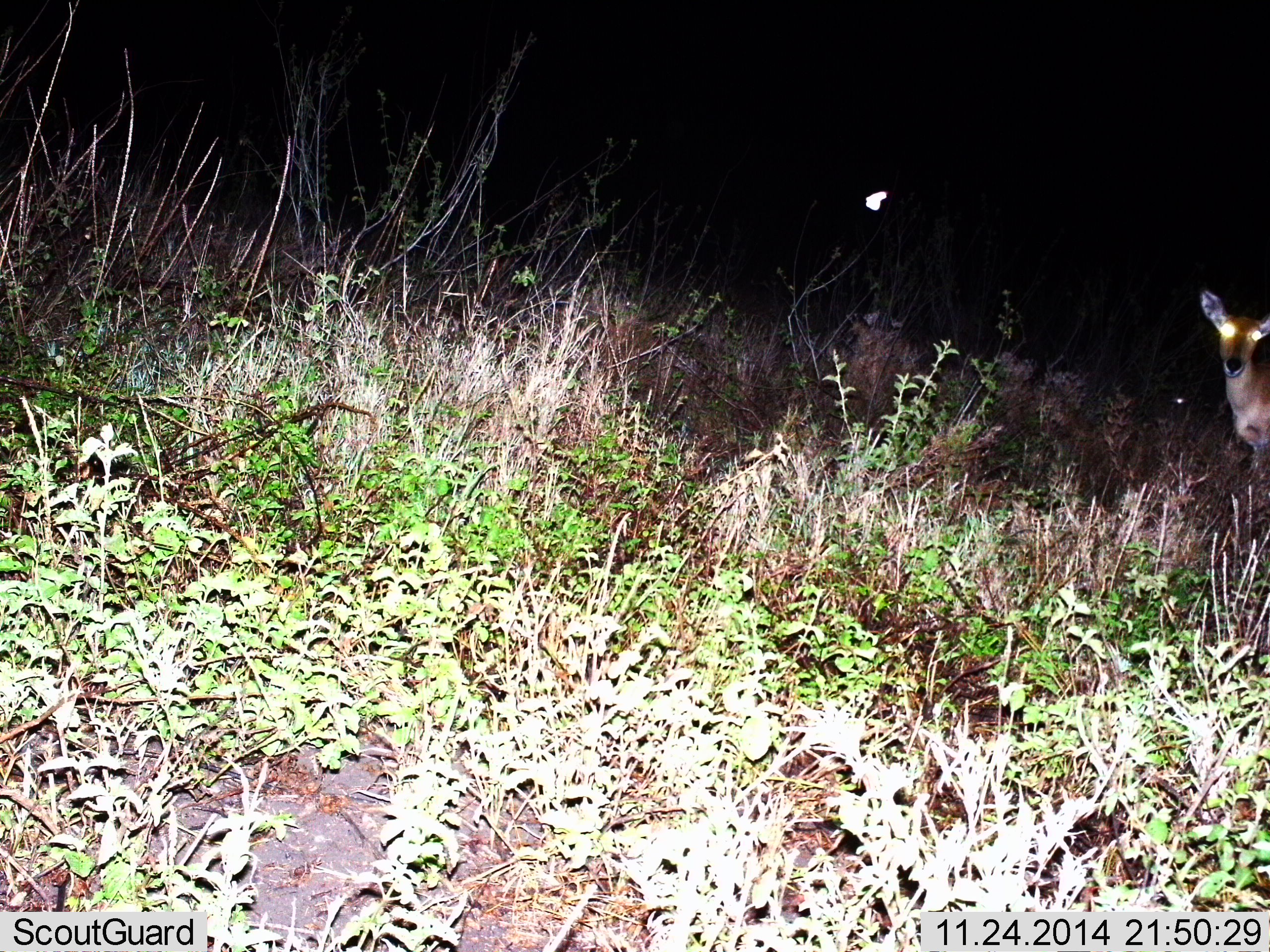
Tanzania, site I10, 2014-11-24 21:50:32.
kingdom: Animalia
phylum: Chordata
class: Mammalia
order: Artiodactyla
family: Bovidae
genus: Redunca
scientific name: Redunca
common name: reedbuck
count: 1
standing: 100%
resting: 0%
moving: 0%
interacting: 0%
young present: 0%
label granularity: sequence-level